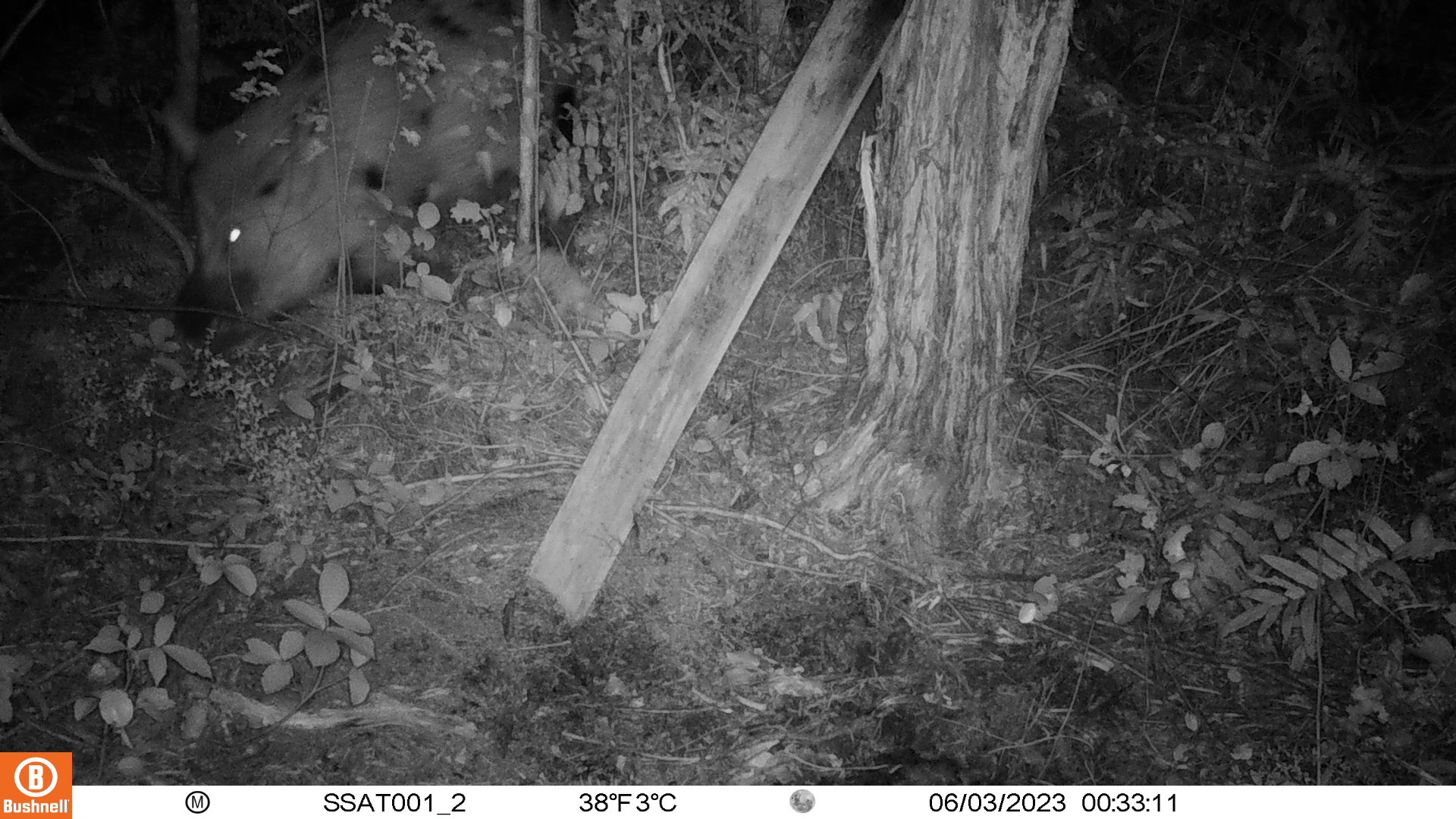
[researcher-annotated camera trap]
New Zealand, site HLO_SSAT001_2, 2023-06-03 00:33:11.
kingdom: Animalia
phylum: Chordata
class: Mammalia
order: Artiodactyla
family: Suidae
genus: Sus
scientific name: Sus scrofa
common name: pig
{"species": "pig (Sus scrofa)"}